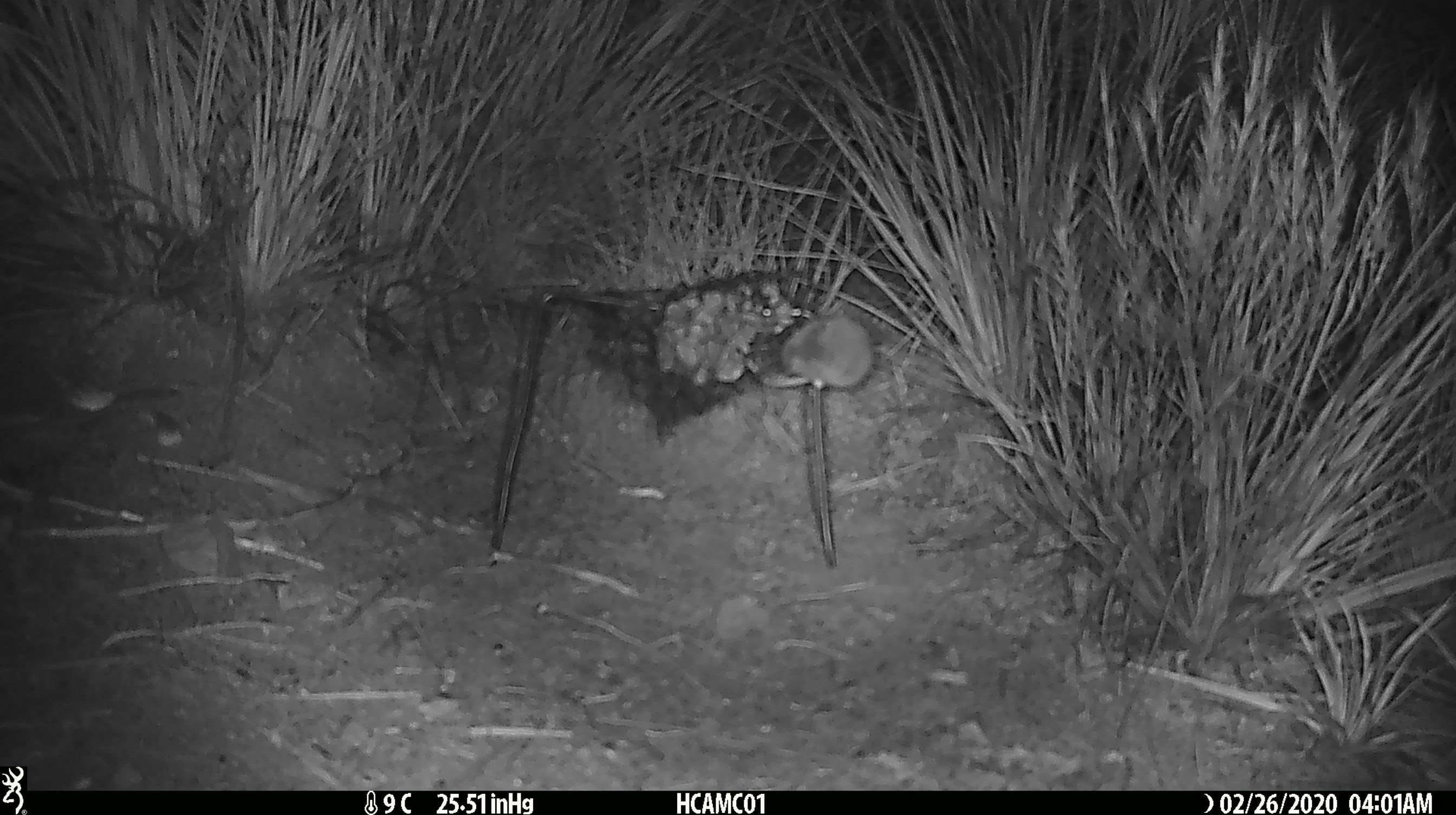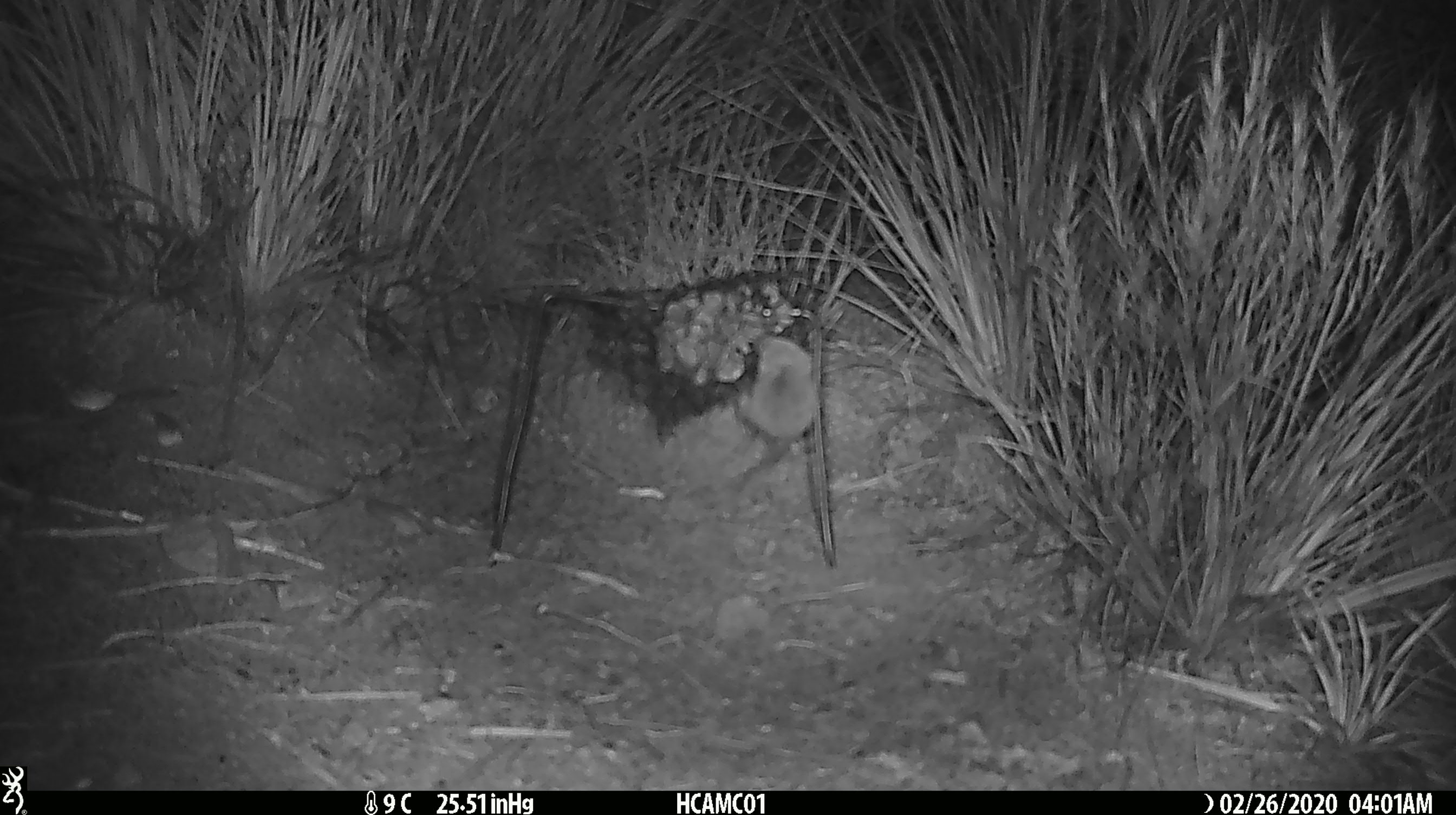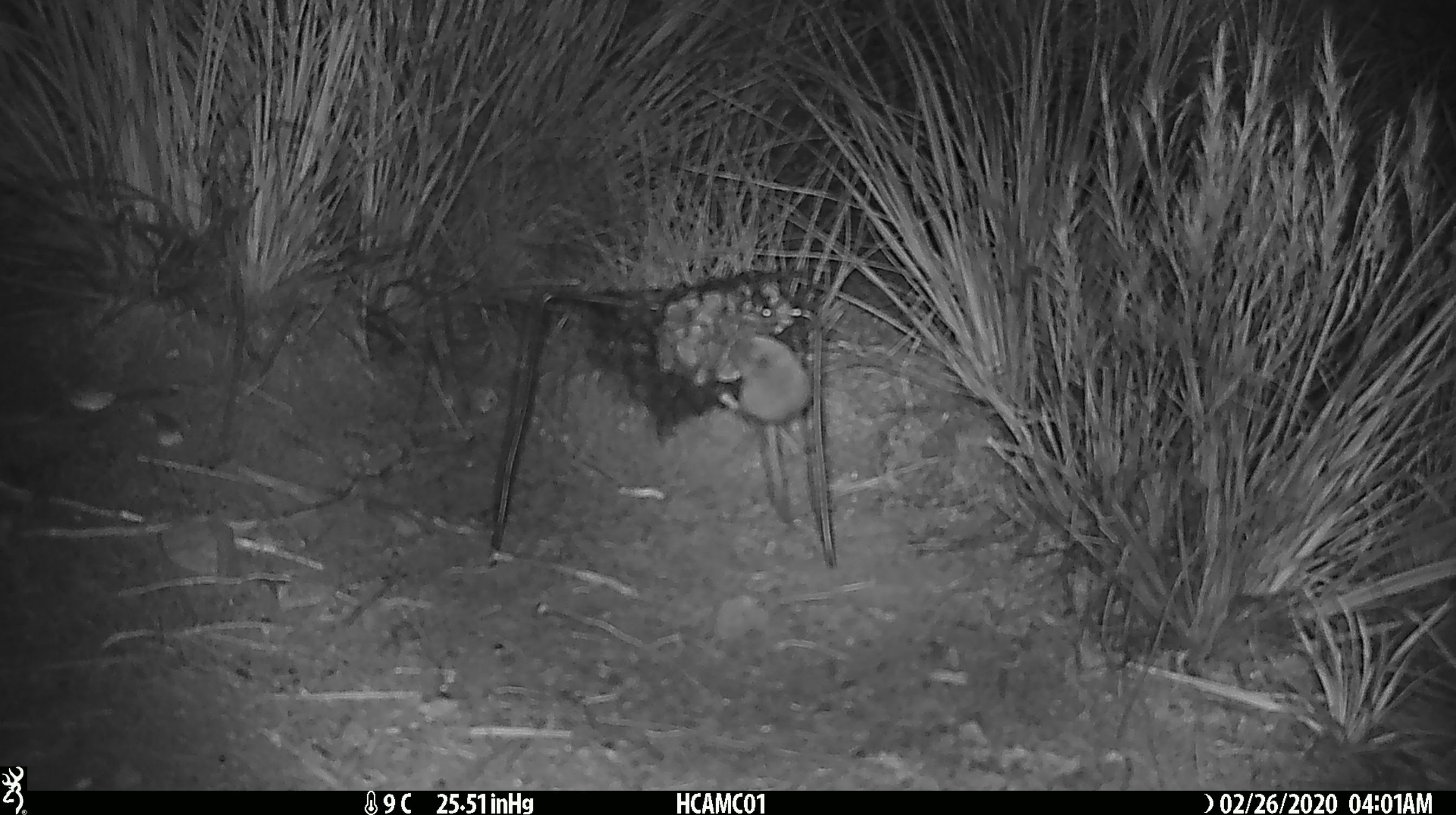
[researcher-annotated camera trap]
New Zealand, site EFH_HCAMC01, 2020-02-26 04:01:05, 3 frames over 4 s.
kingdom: Animalia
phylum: Chordata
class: Mammalia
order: Rodentia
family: Muridae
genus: Mus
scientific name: Mus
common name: mouse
Mouse (Mus).